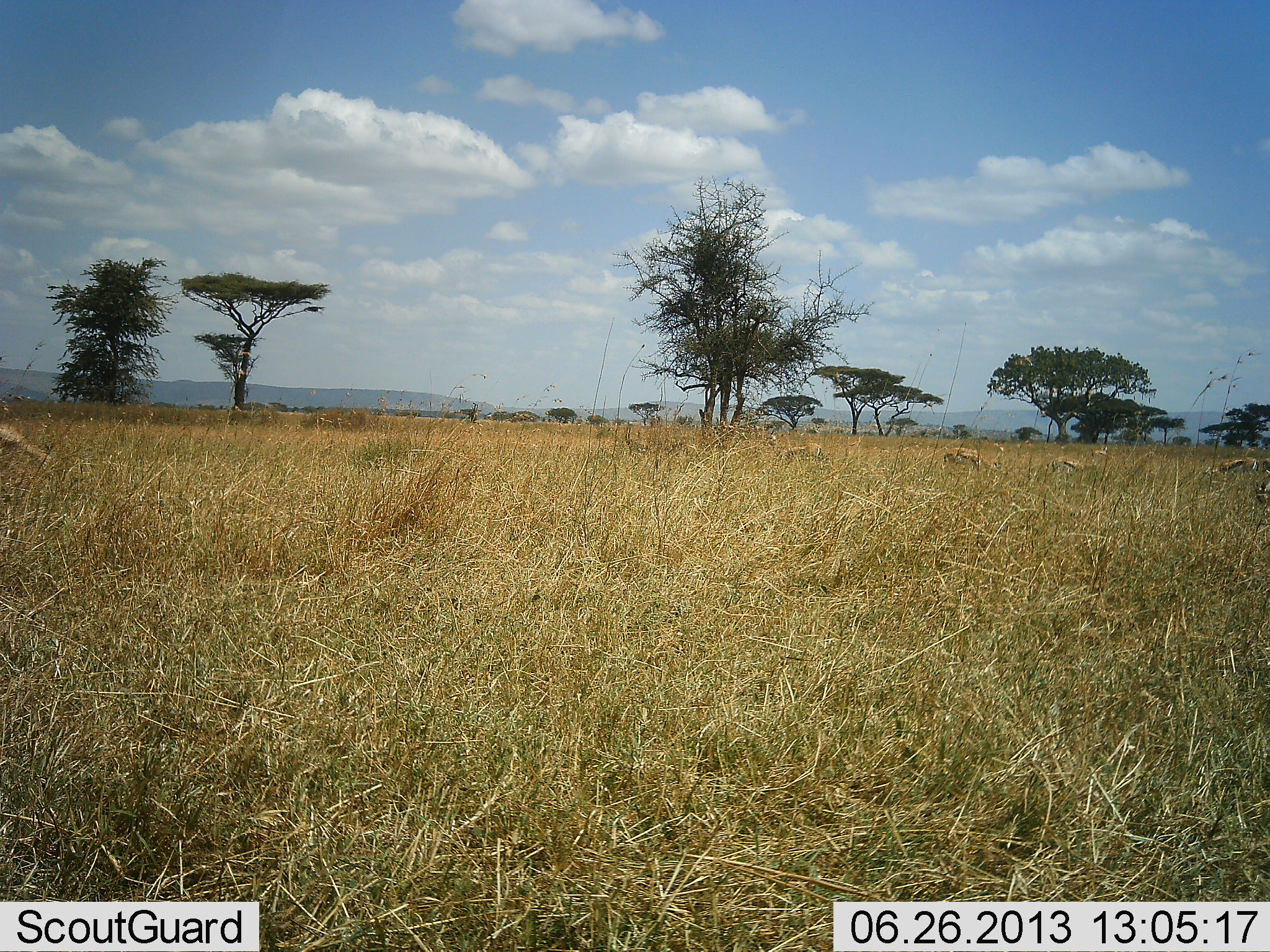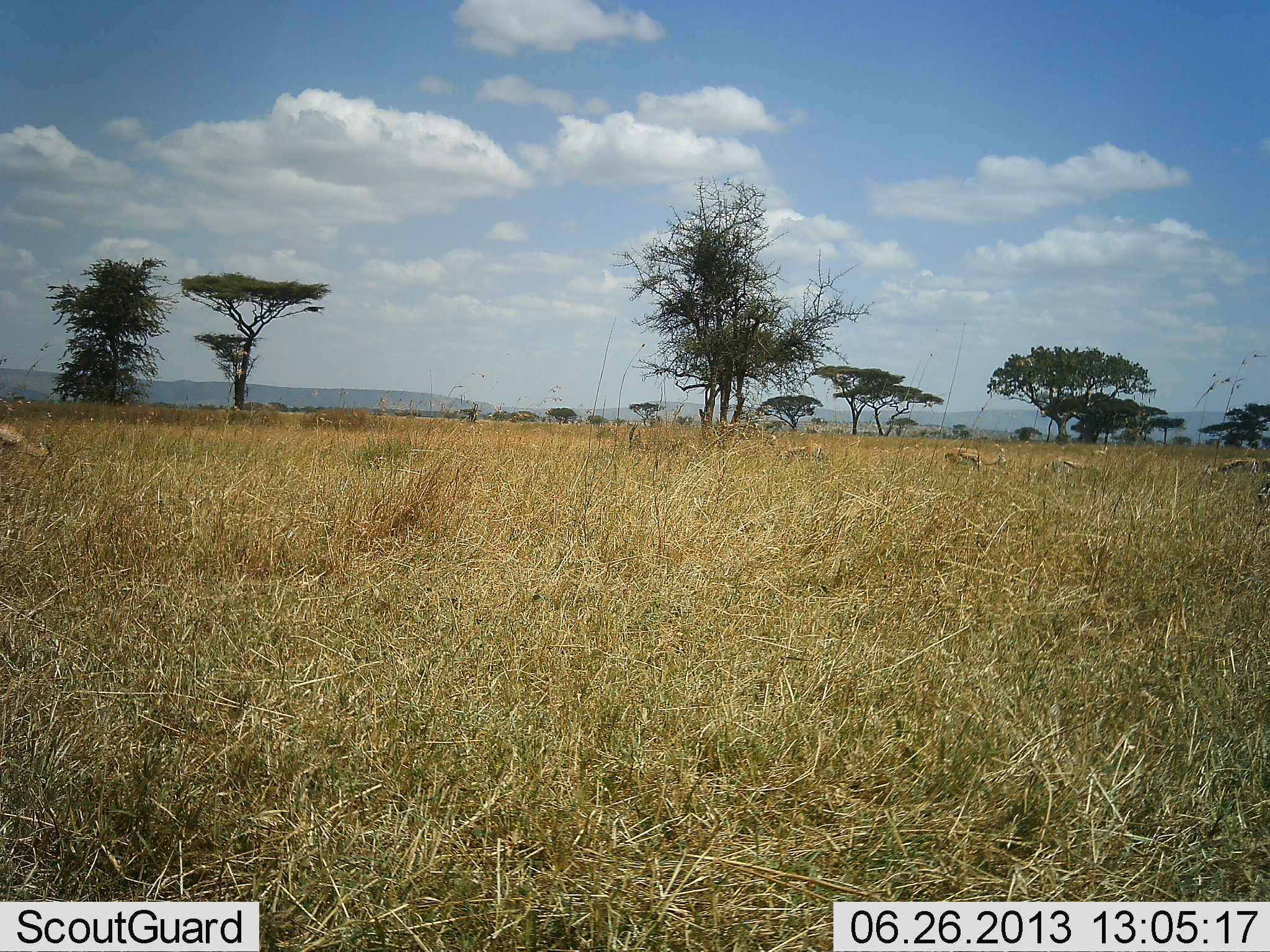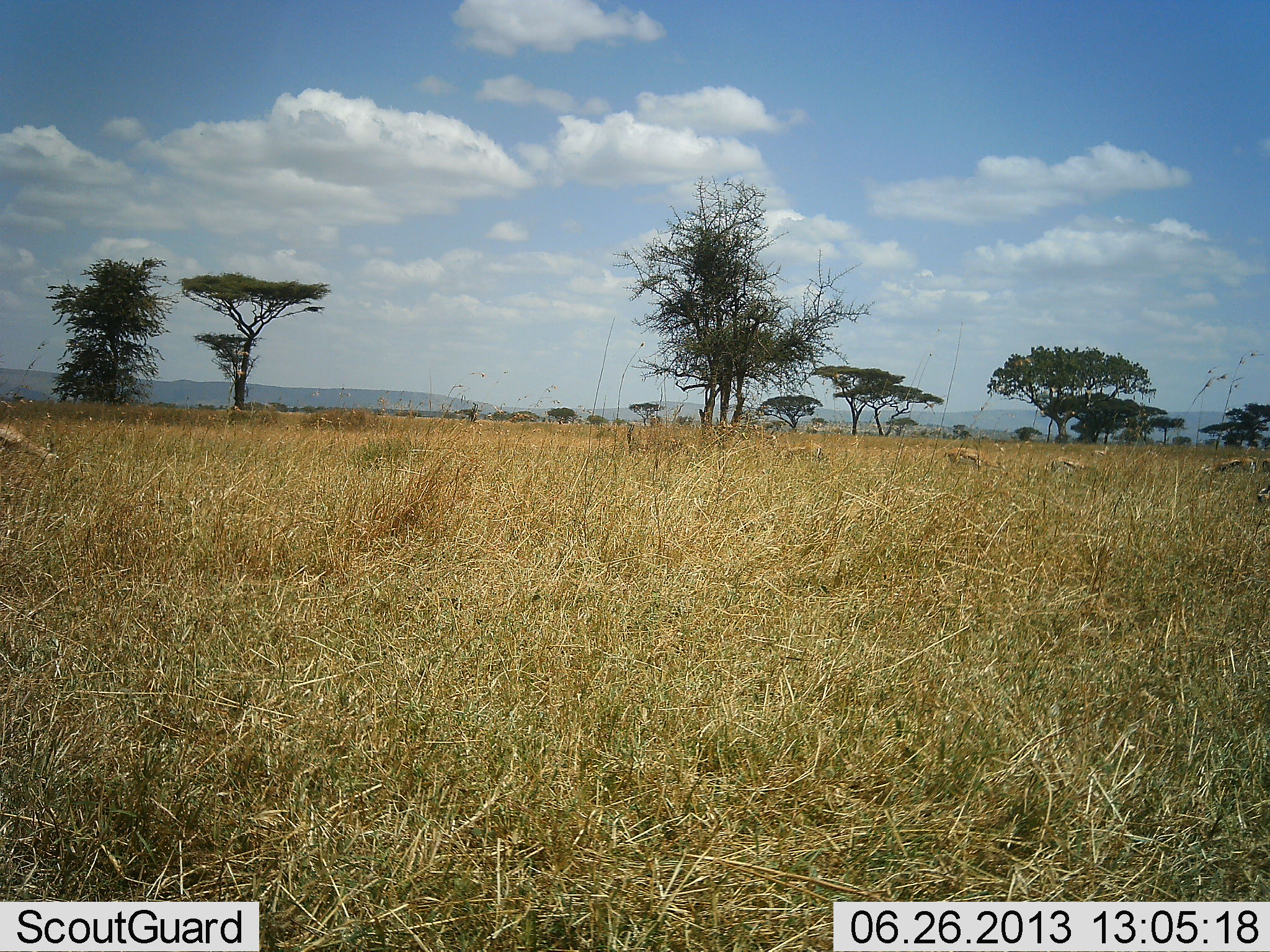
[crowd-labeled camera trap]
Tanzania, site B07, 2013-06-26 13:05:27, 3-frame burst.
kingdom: Animalia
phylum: Chordata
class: Mammalia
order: Artiodactyla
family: Bovidae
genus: Eudorcas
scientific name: Eudorcas thomsonii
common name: thomson's gazelle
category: gazellethomsons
Gazellethomsons (thomson's gazelle) (Eudorcas thomsonii), count 7. Behavior (volunteer vote fractions): standing 21%, resting 0%, moving 14%, interacting 0%. Young present (vote fraction): 0%. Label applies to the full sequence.